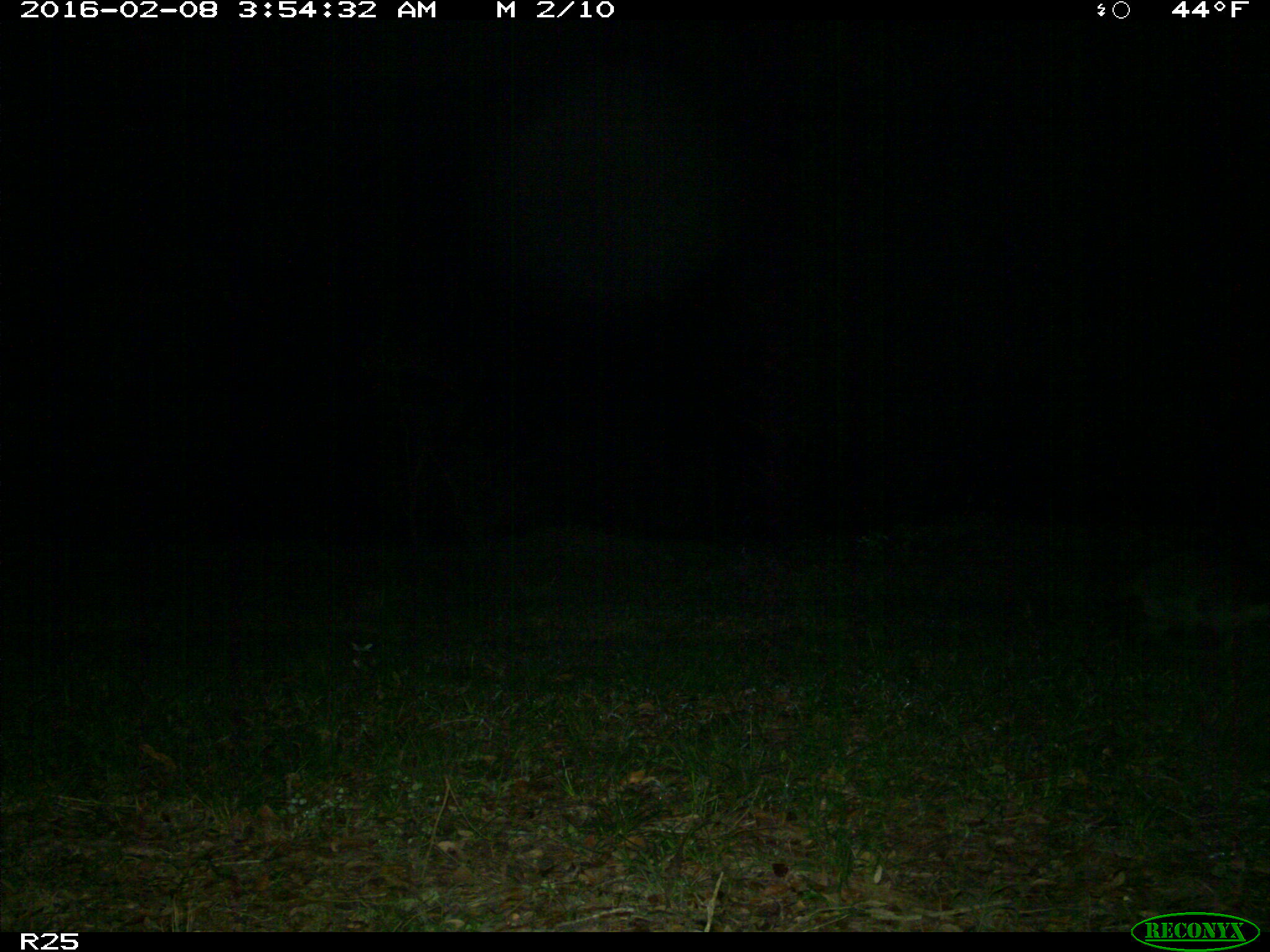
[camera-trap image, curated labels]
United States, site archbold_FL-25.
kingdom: Animalia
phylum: Chordata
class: Mammalia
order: Carnivora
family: Procyonidae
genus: Procyon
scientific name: Procyon lotor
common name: common raccoon